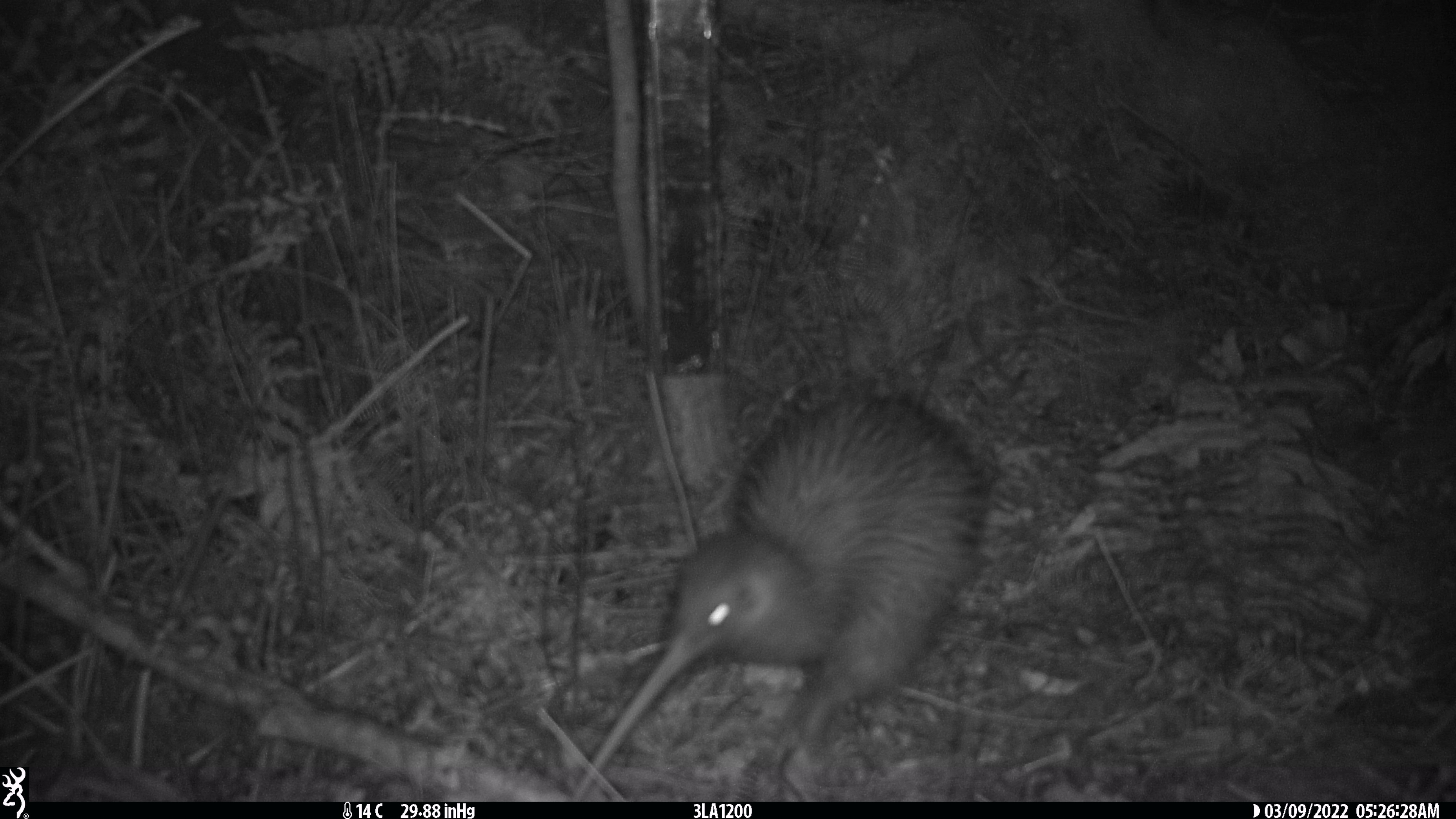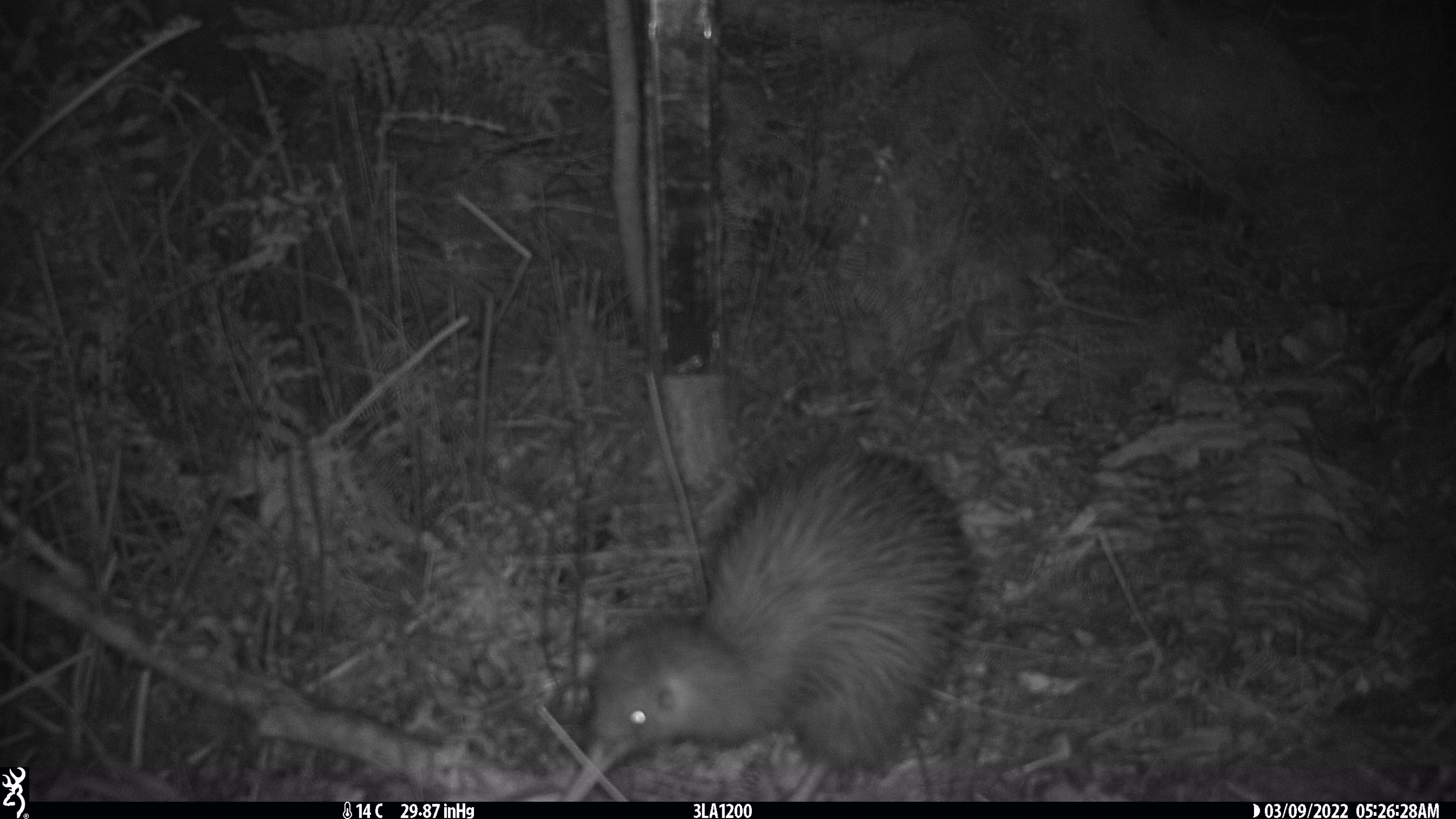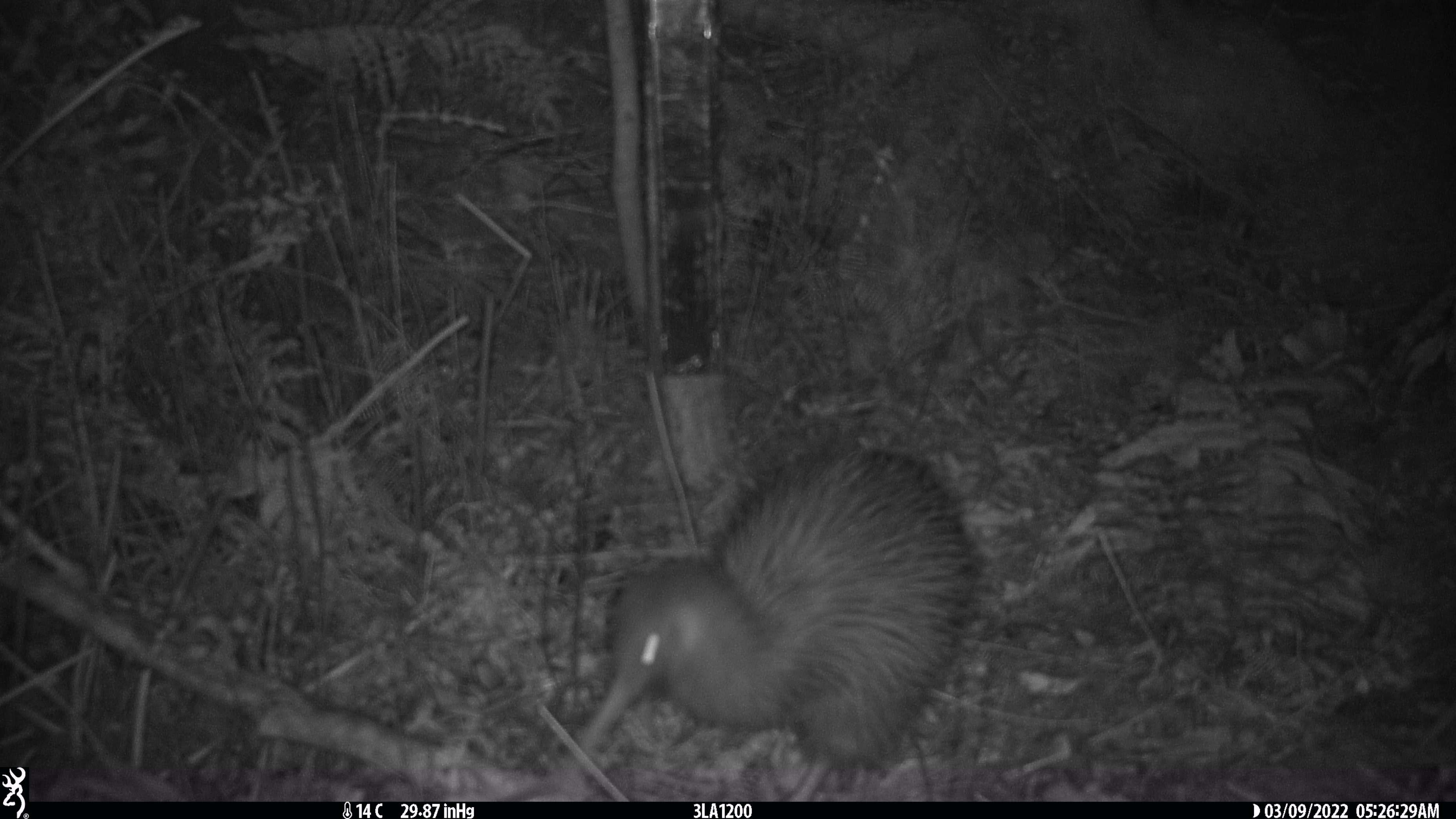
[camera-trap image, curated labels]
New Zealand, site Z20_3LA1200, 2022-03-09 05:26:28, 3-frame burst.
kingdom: Animalia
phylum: Chordata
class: Aves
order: Apterygiformes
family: Apterygidae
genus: Apteryx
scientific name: Apteryx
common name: kiwi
Kiwi (Apteryx).